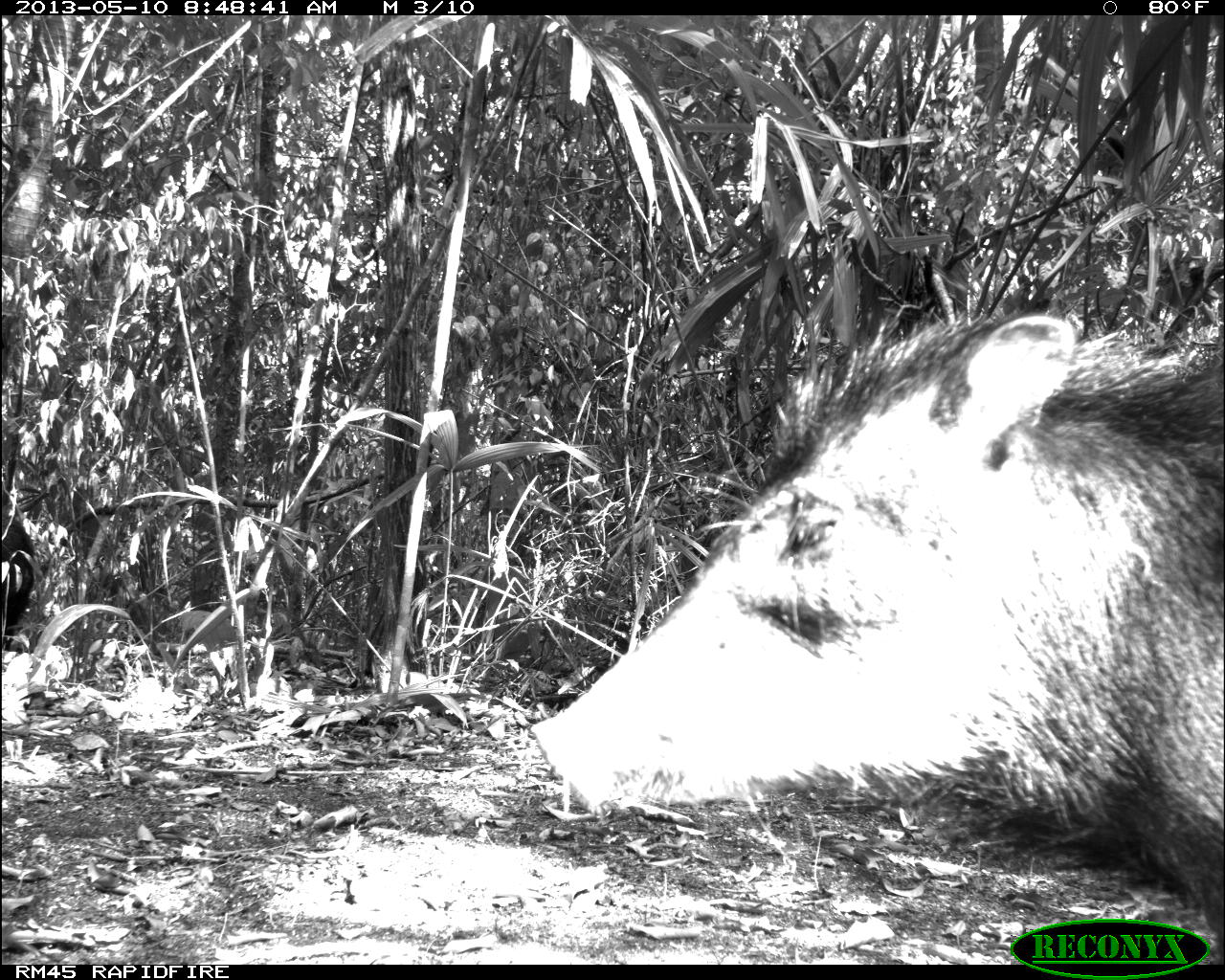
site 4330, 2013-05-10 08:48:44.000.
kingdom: Animalia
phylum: Chordata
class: Mammalia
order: Artiodactyla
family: Tayassuidae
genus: Tayassu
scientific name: Tayassu pecari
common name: white-lipped peccary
Tayassu pecari (white-lipped peccary), count 4.